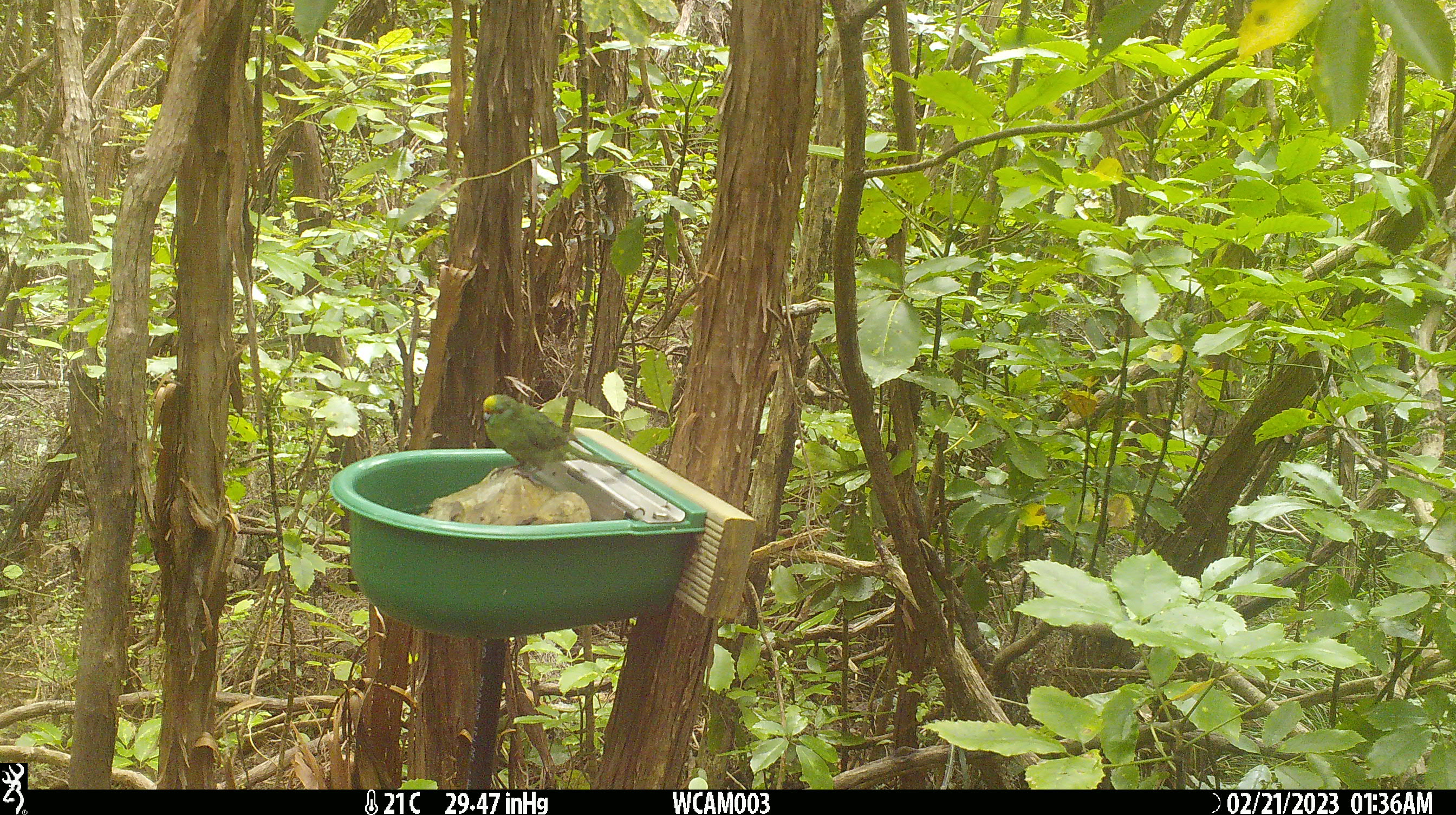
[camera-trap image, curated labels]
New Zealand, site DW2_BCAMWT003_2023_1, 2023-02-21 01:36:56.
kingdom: Animalia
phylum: Chordata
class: Aves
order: Psittaciformes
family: Psittaculidae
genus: Cyanoramphus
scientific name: Cyanoramphus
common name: parakeet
Parakeet (Cyanoramphus).